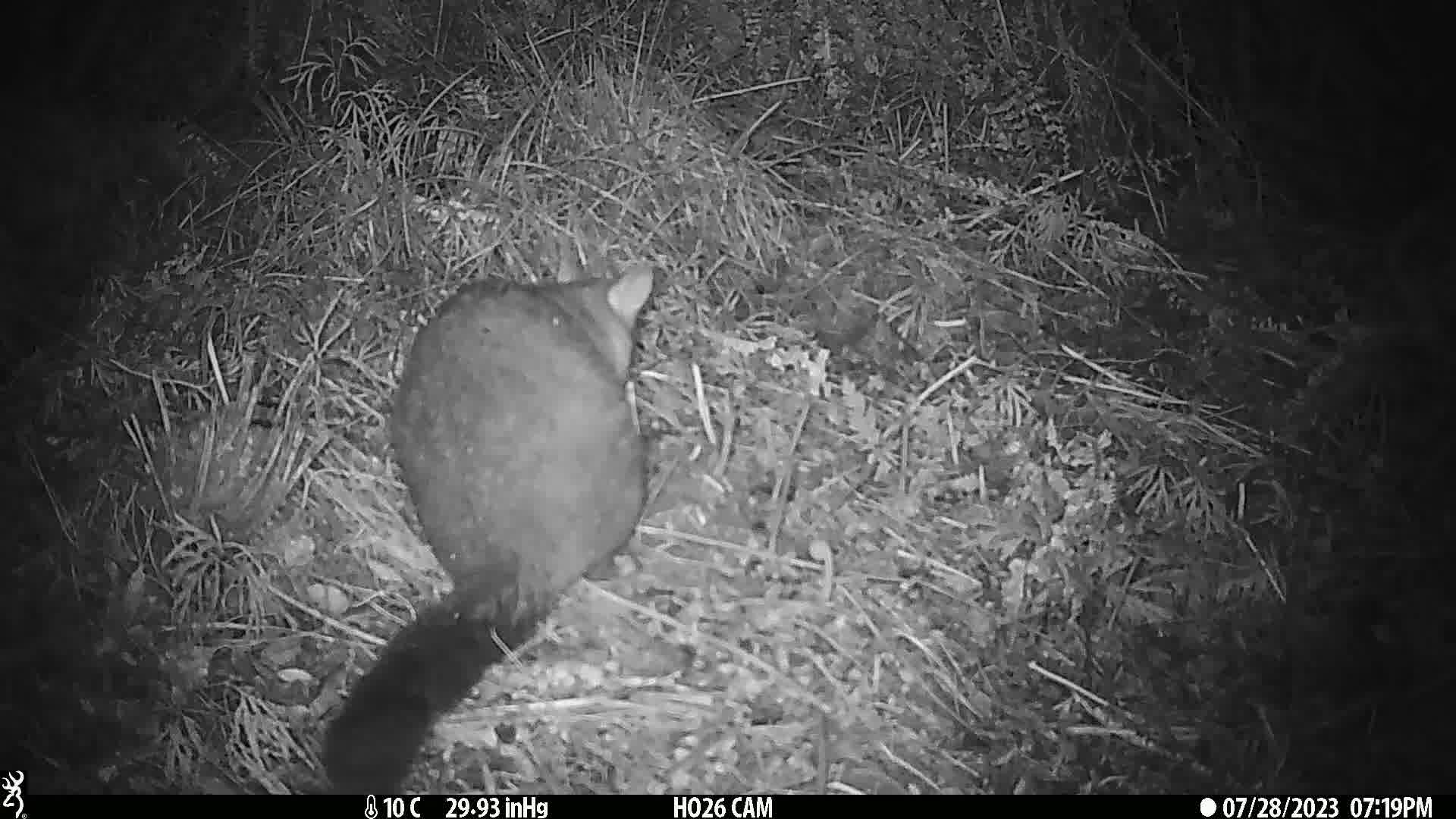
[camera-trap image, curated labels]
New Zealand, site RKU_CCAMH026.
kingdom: Animalia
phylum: Chordata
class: Mammalia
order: Diprotodontia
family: Phalangeridae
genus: Trichosurus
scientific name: Trichosurus vulpecula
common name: common brushtail possum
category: possum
Possum (common brushtail possum) (Trichosurus vulpecula).